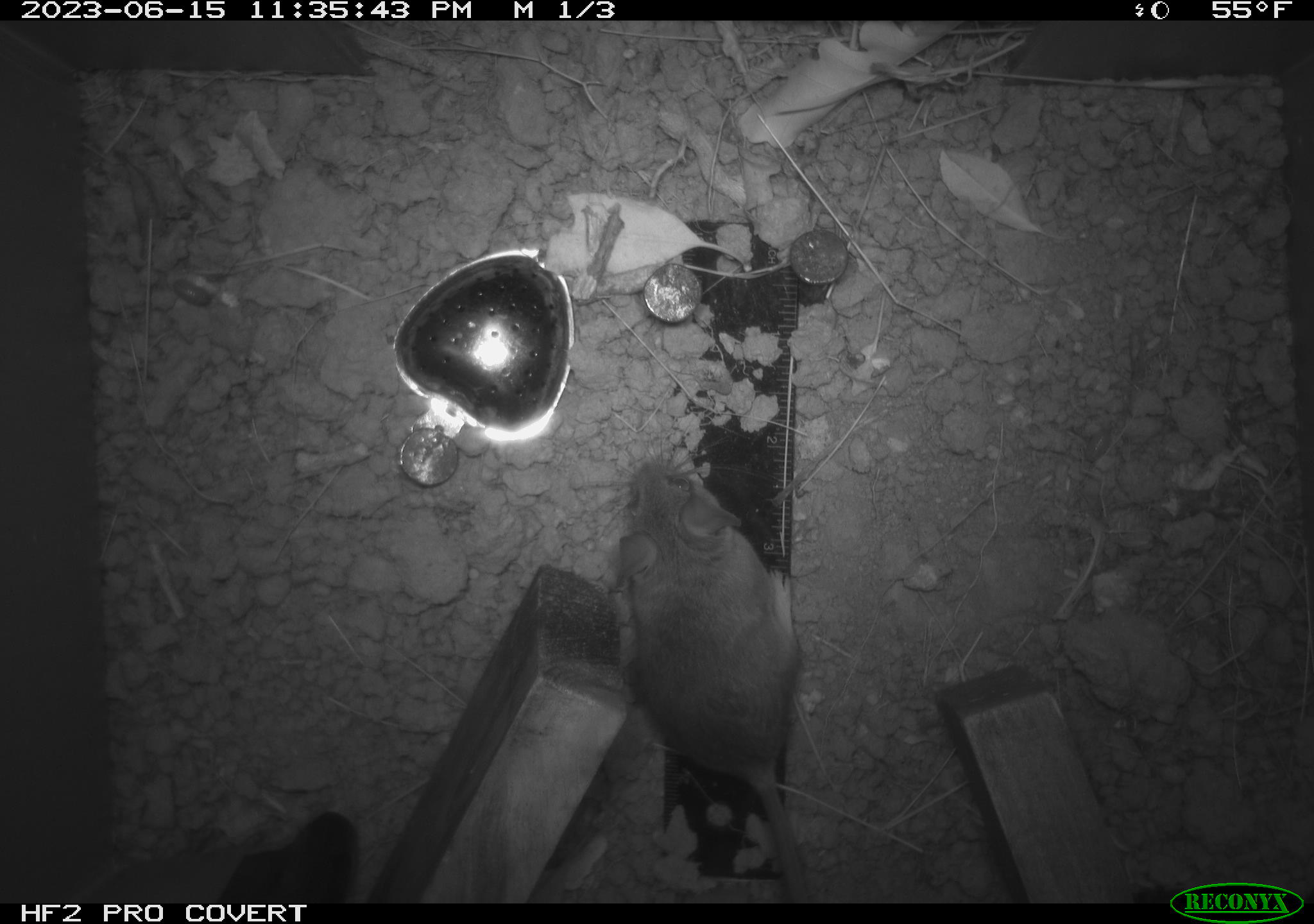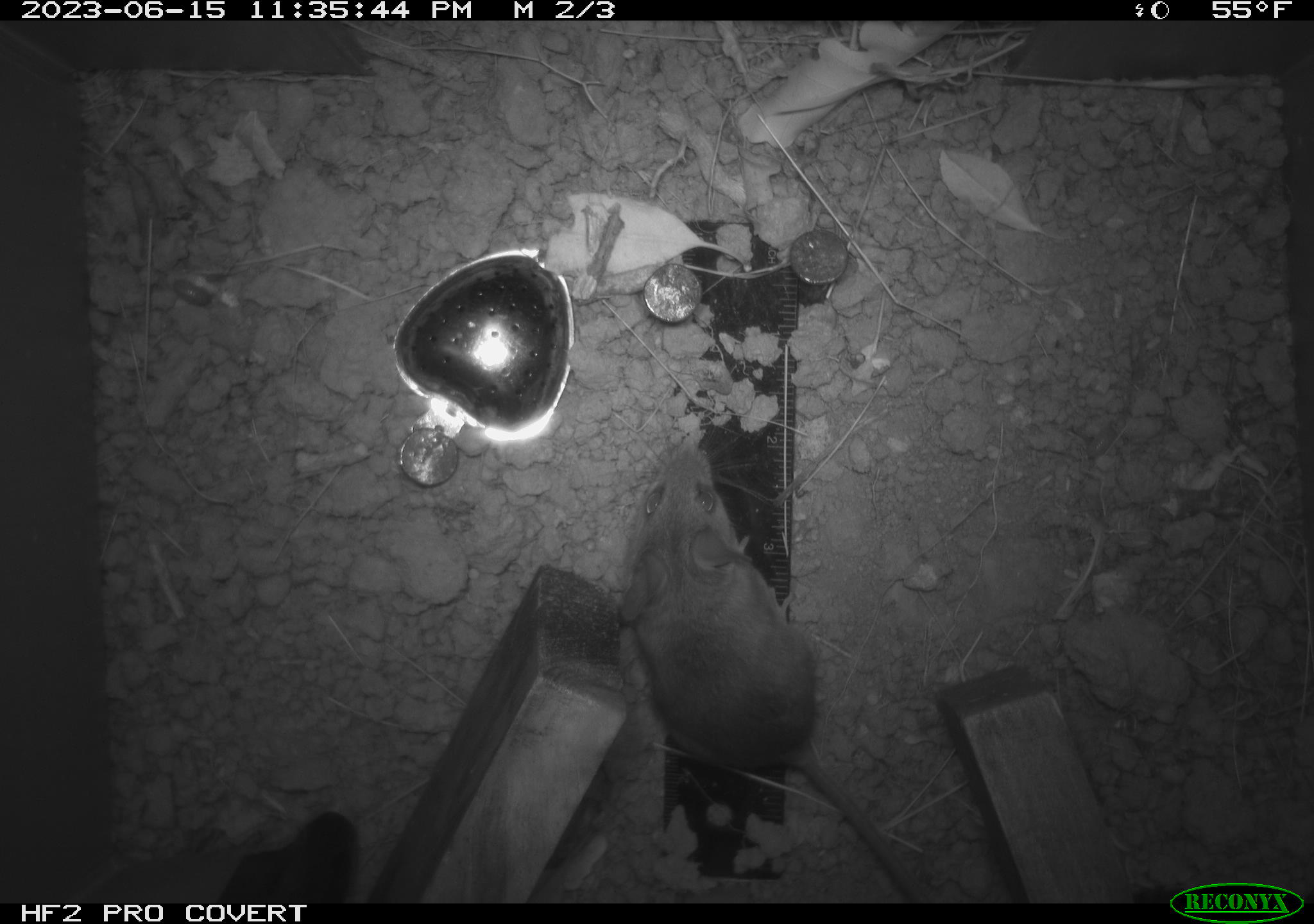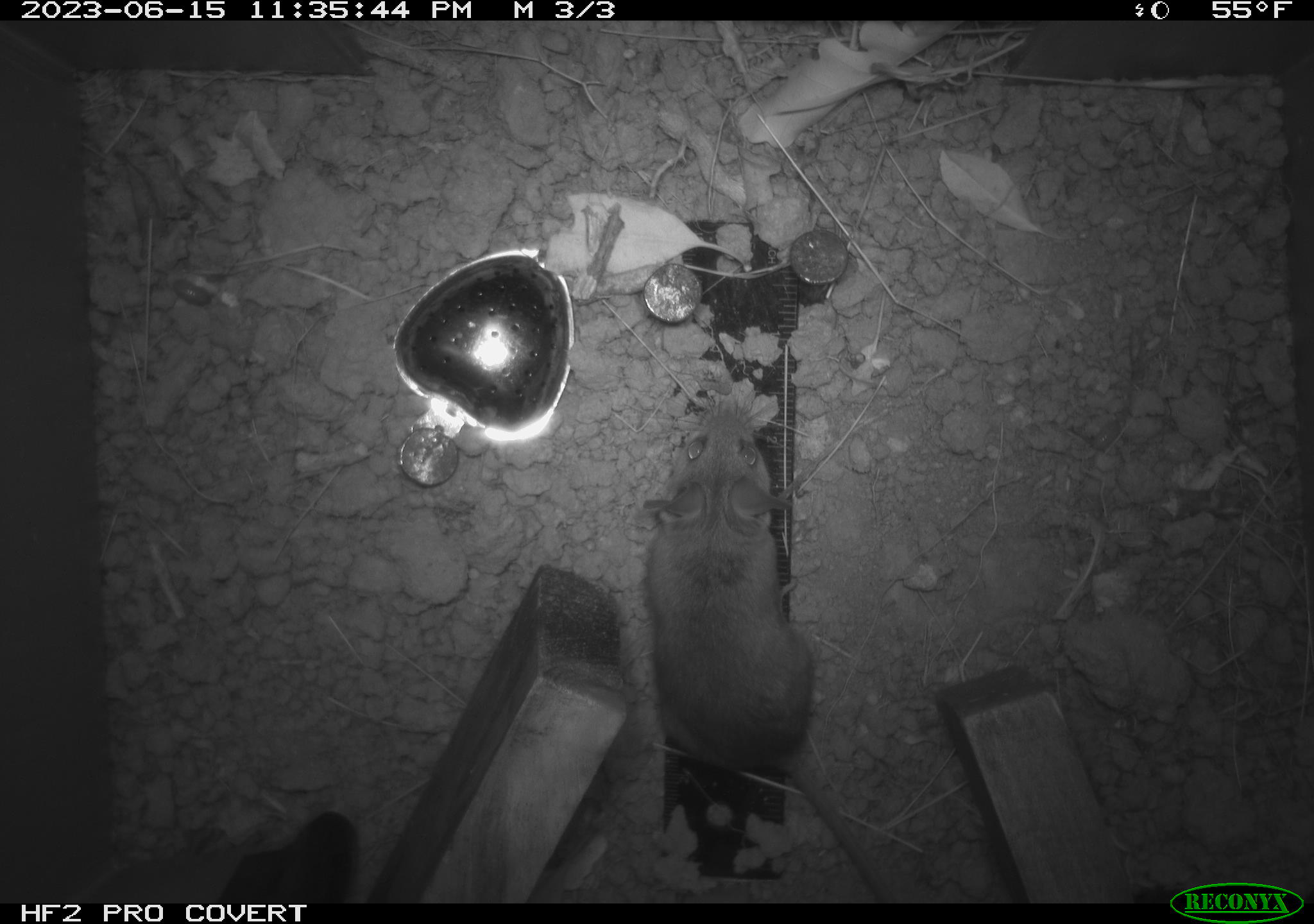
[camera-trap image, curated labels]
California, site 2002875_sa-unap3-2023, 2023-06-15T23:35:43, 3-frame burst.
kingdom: Animalia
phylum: Chordata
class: Mammalia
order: Rodentia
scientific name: Rodentia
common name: mouse species